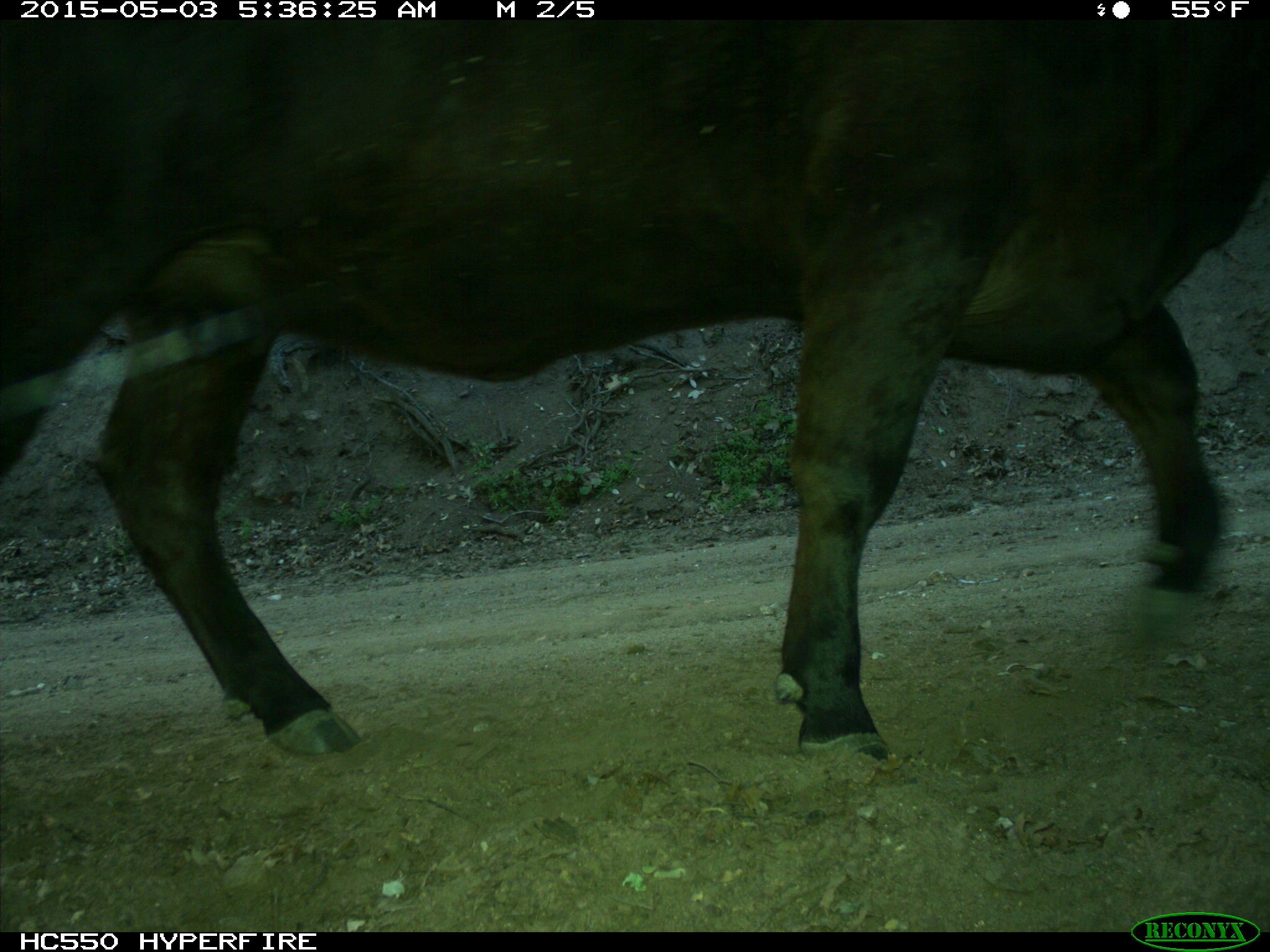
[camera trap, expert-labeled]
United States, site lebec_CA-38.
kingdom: Animalia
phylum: Chordata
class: Mammalia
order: Artiodactyla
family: Bovidae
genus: Bos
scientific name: Bos taurus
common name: domestic cow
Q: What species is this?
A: Bos taurus (domestic cow).